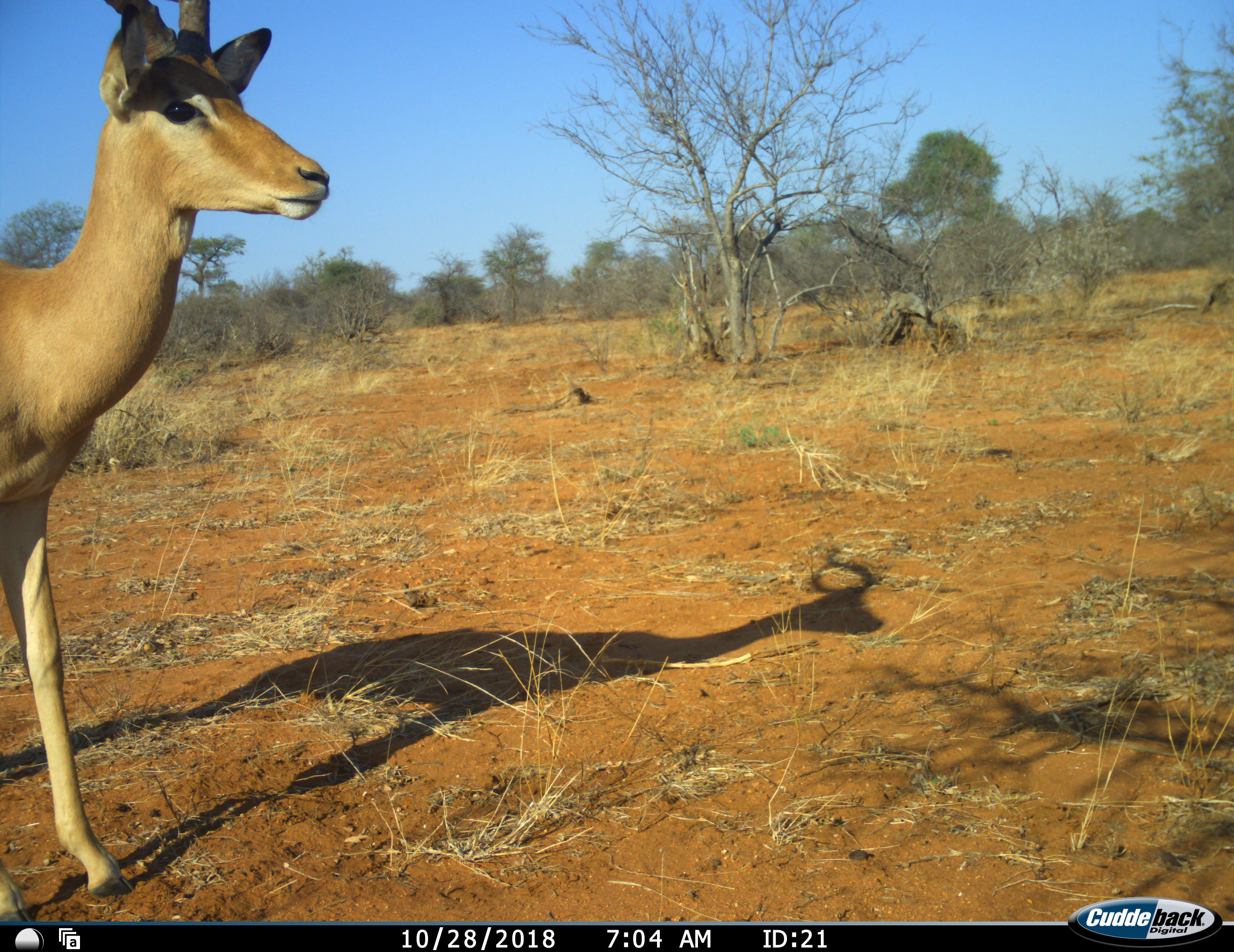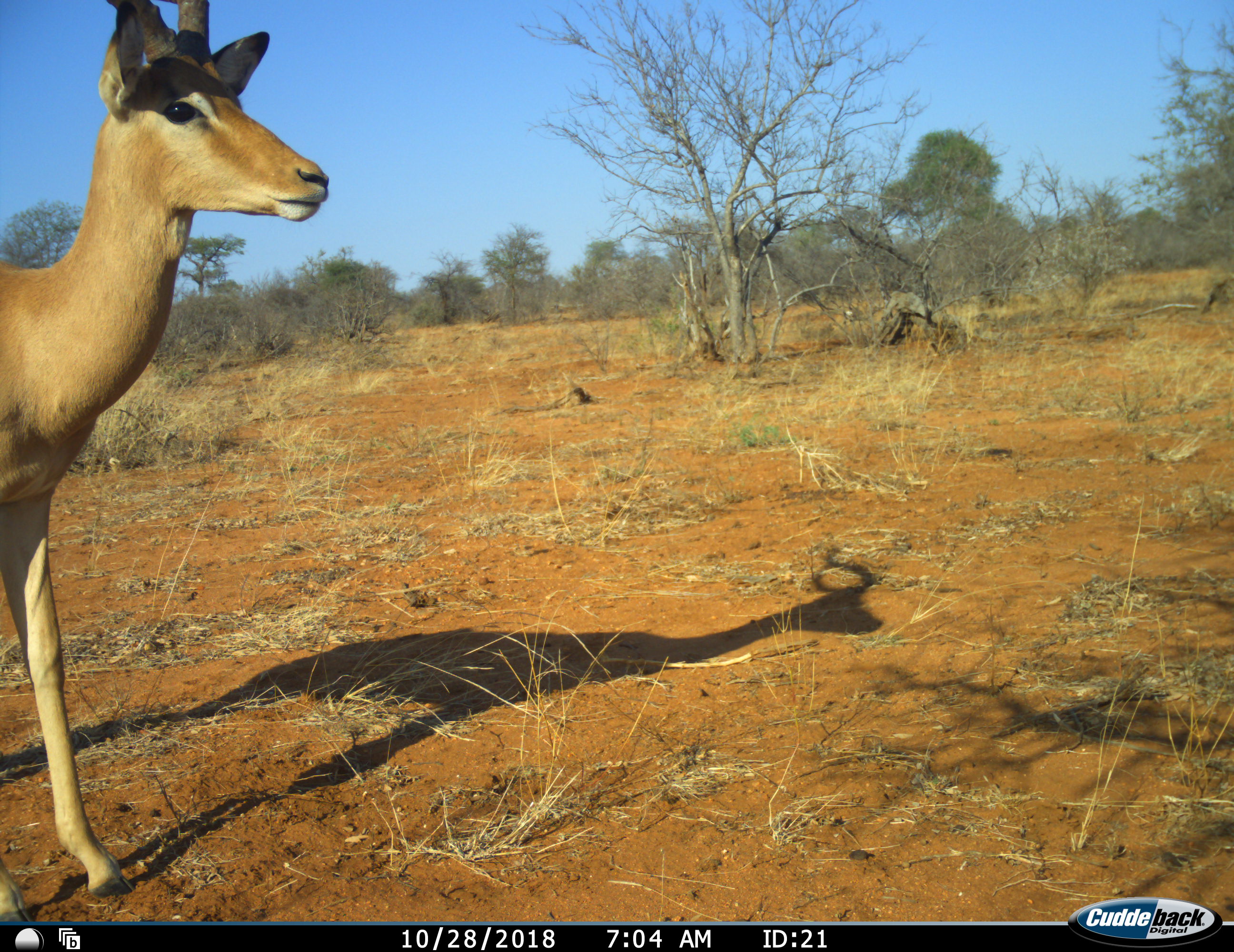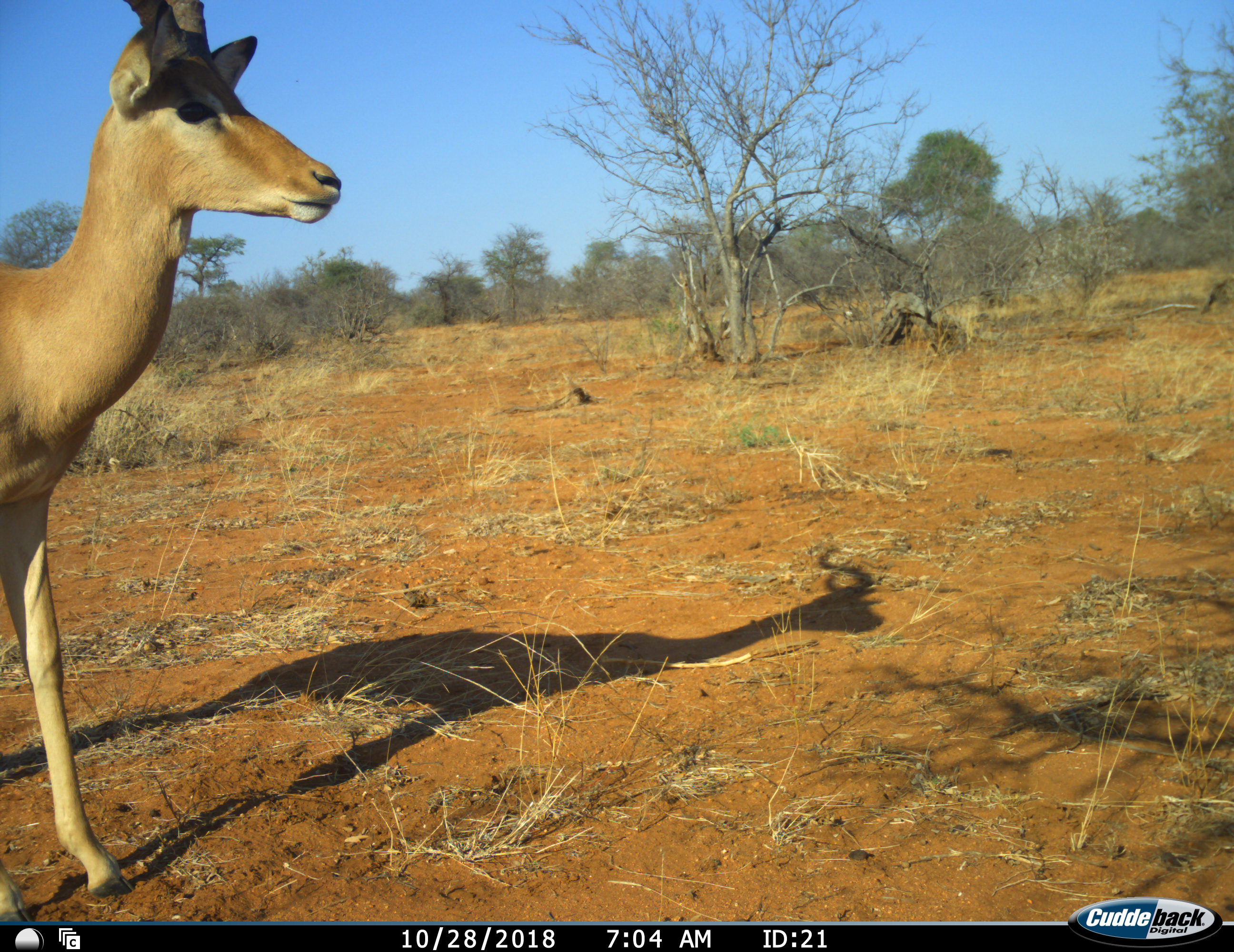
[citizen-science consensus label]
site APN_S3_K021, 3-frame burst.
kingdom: Animalia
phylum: Chordata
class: Mammalia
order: Artiodactyla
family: Bovidae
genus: Aepyceros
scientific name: Aepyceros melampus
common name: impala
Impala (Aepyceros melampus), count 1. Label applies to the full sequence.